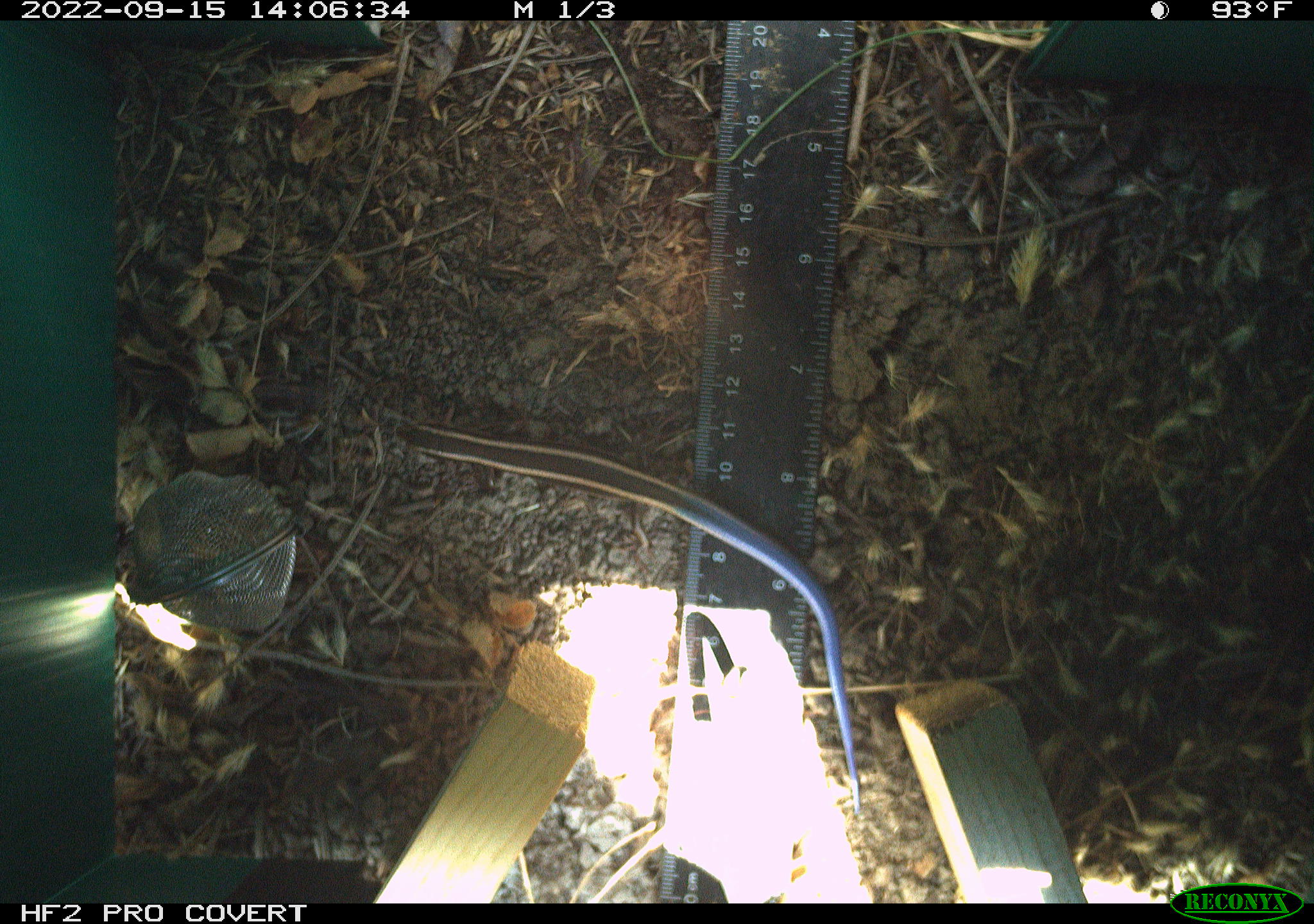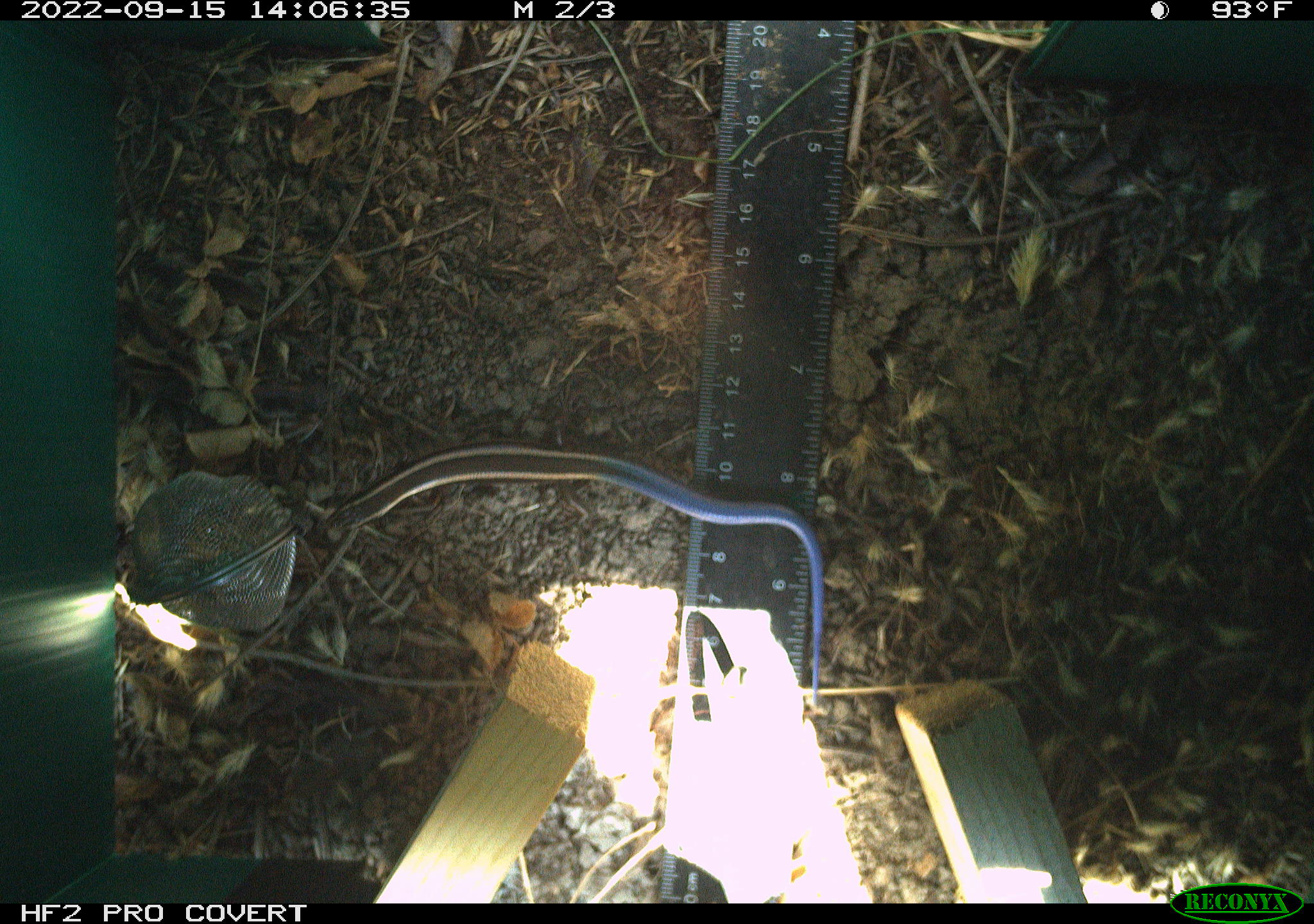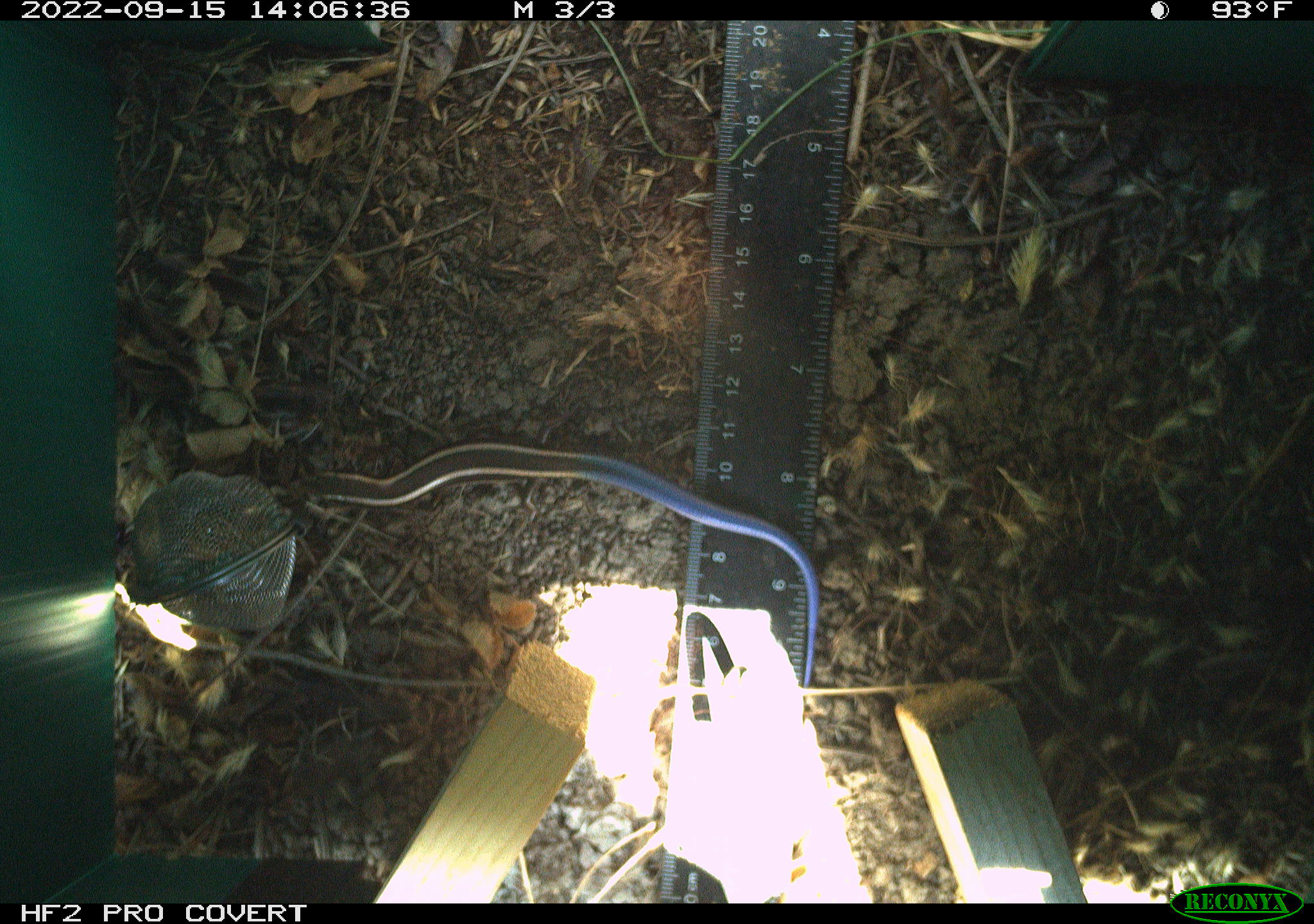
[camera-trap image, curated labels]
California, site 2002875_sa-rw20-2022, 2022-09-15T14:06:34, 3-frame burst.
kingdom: Animalia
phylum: Chordata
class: Reptilia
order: Squamata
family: Scincidae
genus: Plestiodon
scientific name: Plestiodon skiltonianus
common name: western skink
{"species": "western skink (Plestiodon skiltonianus)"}